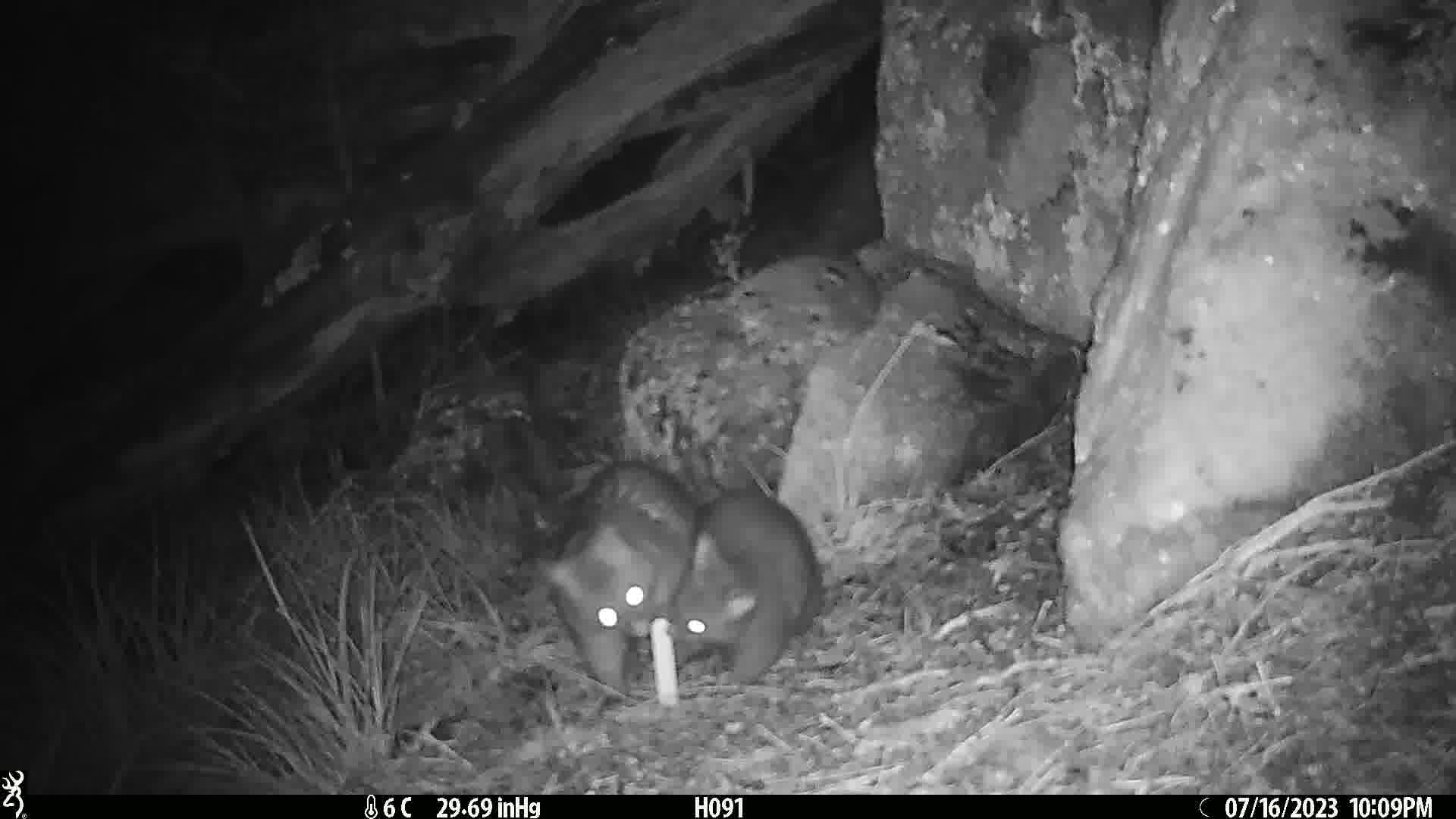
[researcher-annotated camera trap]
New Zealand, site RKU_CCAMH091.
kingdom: Animalia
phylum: Chordata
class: Mammalia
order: Diprotodontia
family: Phalangeridae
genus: Trichosurus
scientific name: Trichosurus vulpecula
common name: common brushtail possum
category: possum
Possum (common brushtail possum) (Trichosurus vulpecula).